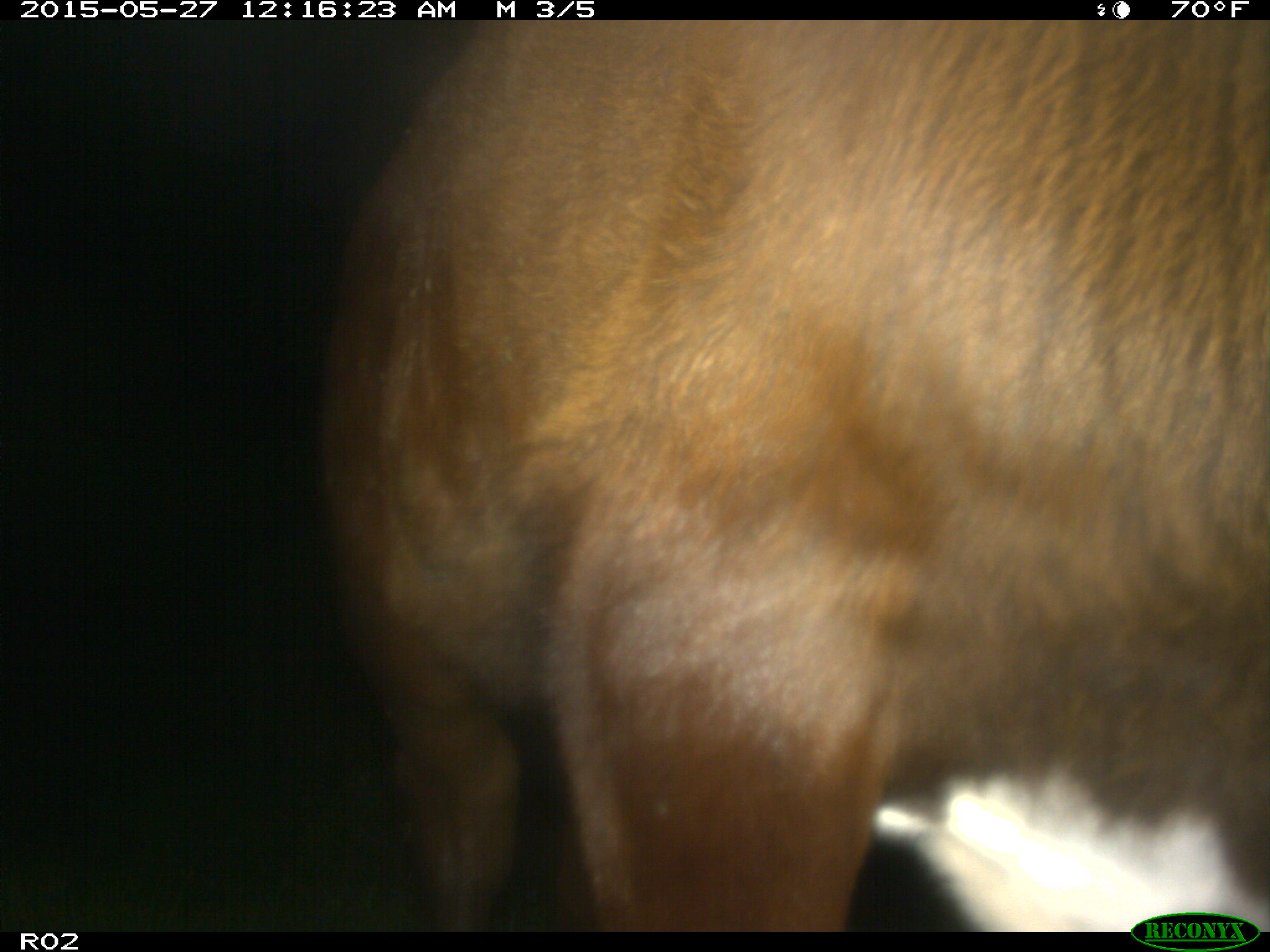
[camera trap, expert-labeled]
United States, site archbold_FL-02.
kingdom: Animalia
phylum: Chordata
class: Mammalia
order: Artiodactyla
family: Bovidae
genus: Bos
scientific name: Bos taurus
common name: domestic cow